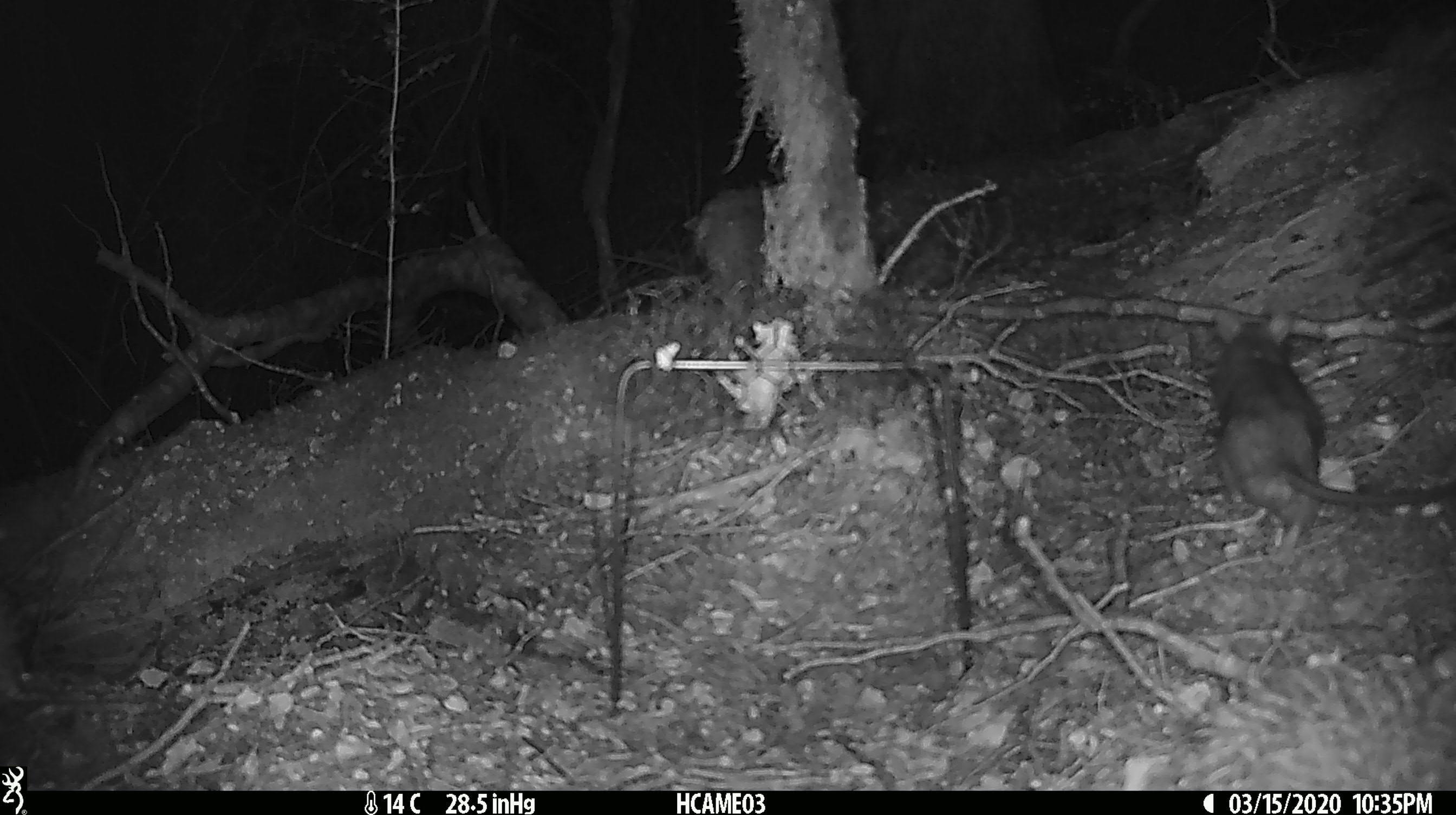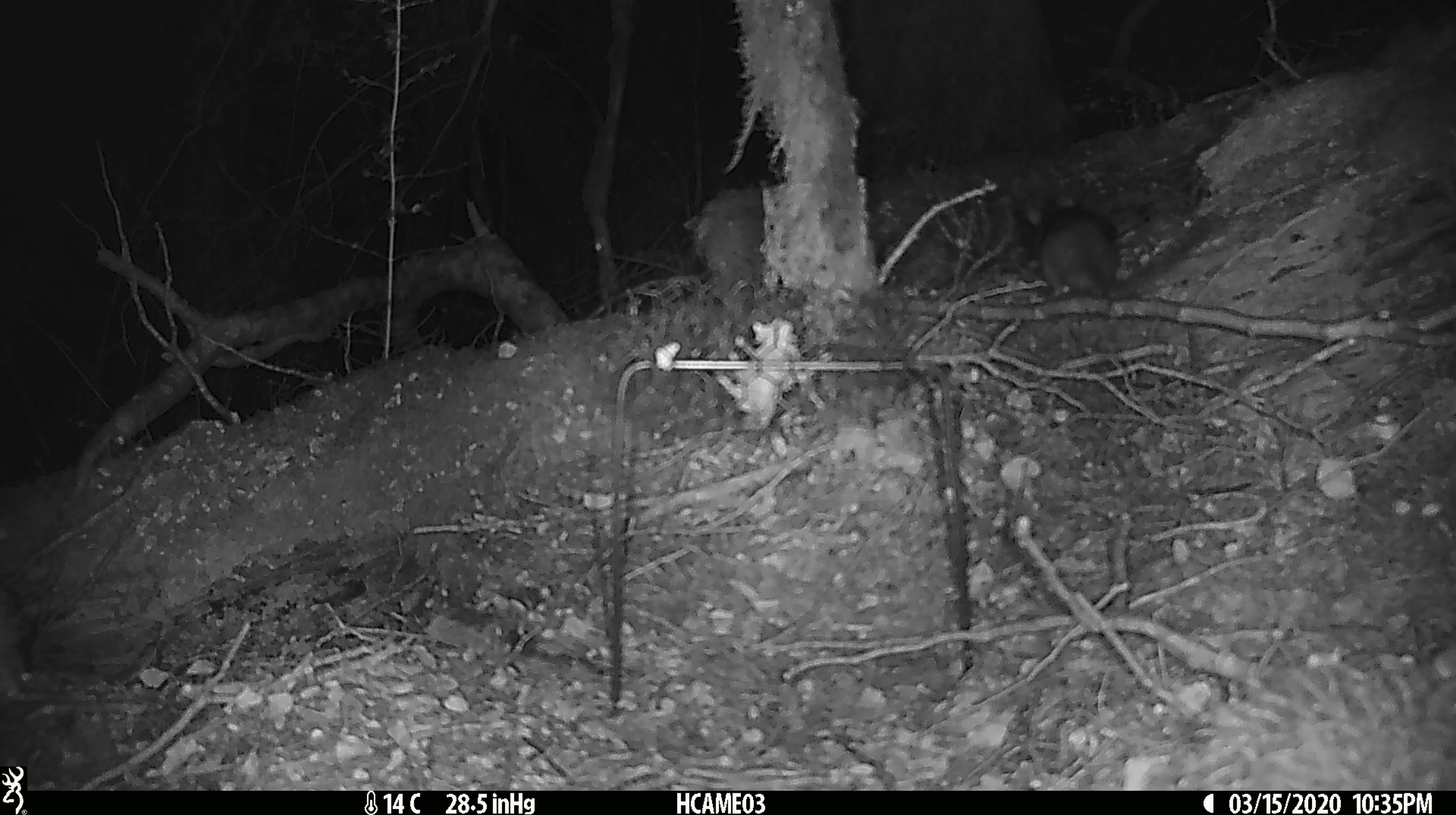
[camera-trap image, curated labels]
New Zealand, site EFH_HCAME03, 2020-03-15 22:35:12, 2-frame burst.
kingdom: Animalia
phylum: Chordata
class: Mammalia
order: Rodentia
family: Muridae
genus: Rattus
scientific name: Rattus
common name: rat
Rat (Rattus).